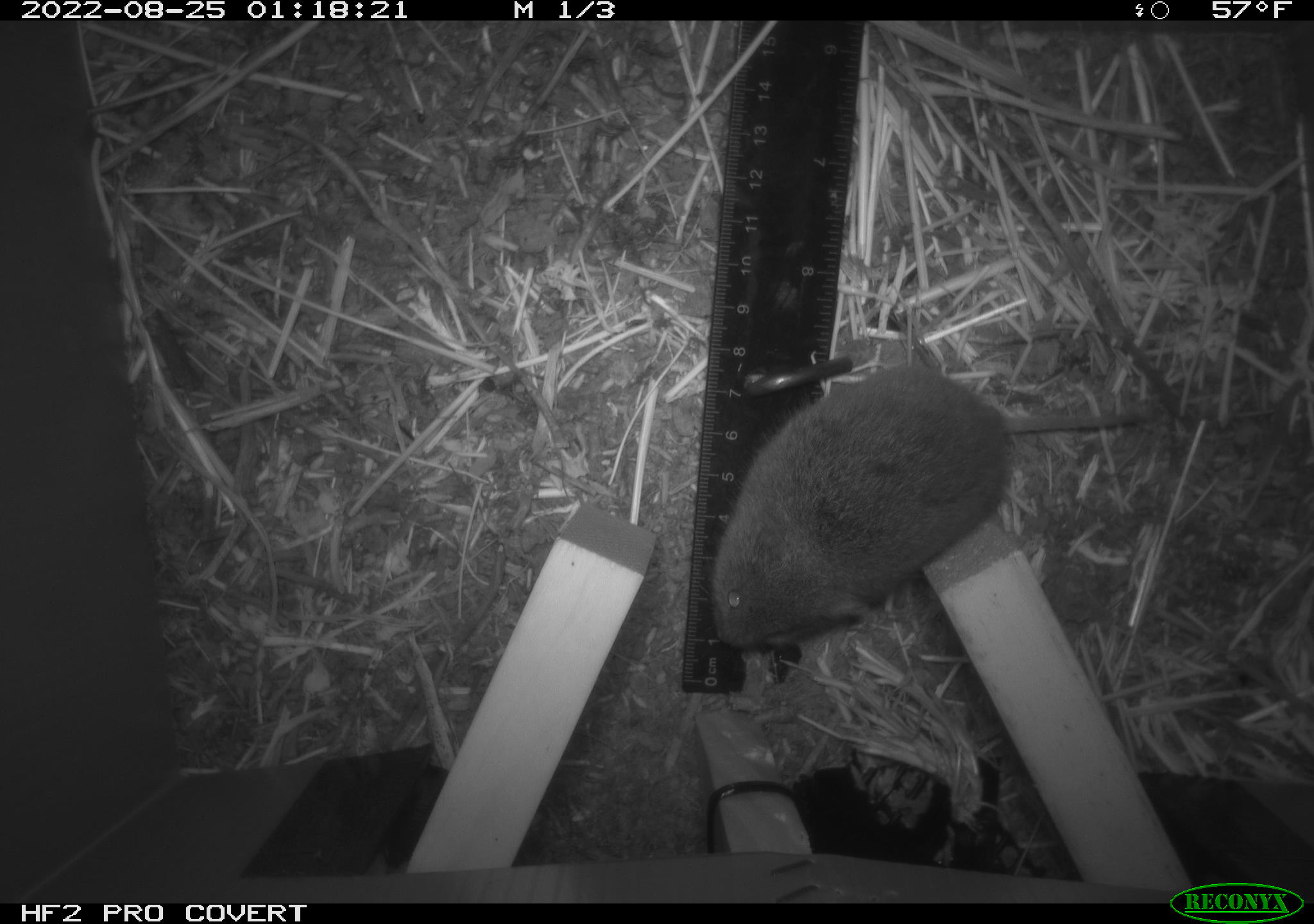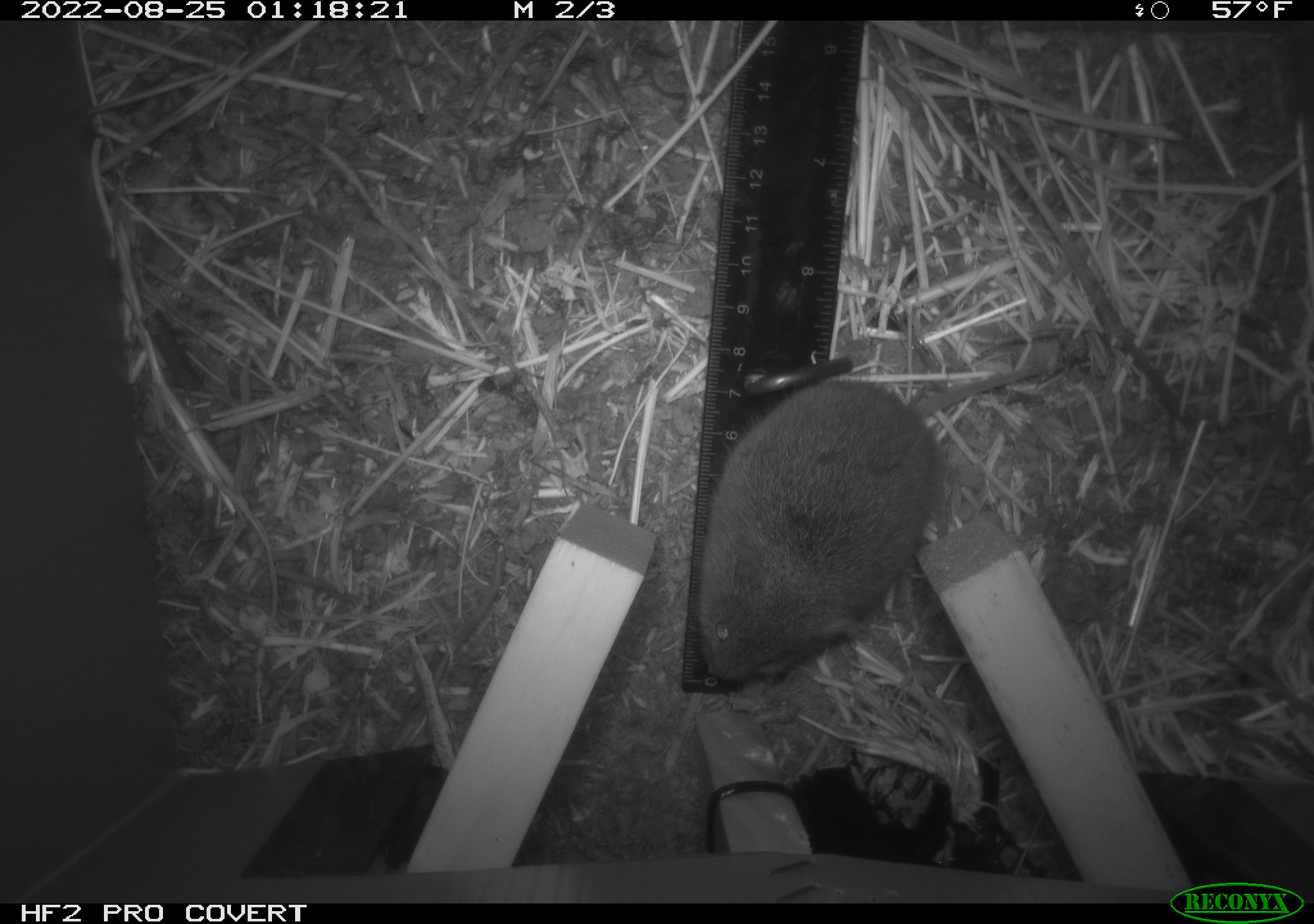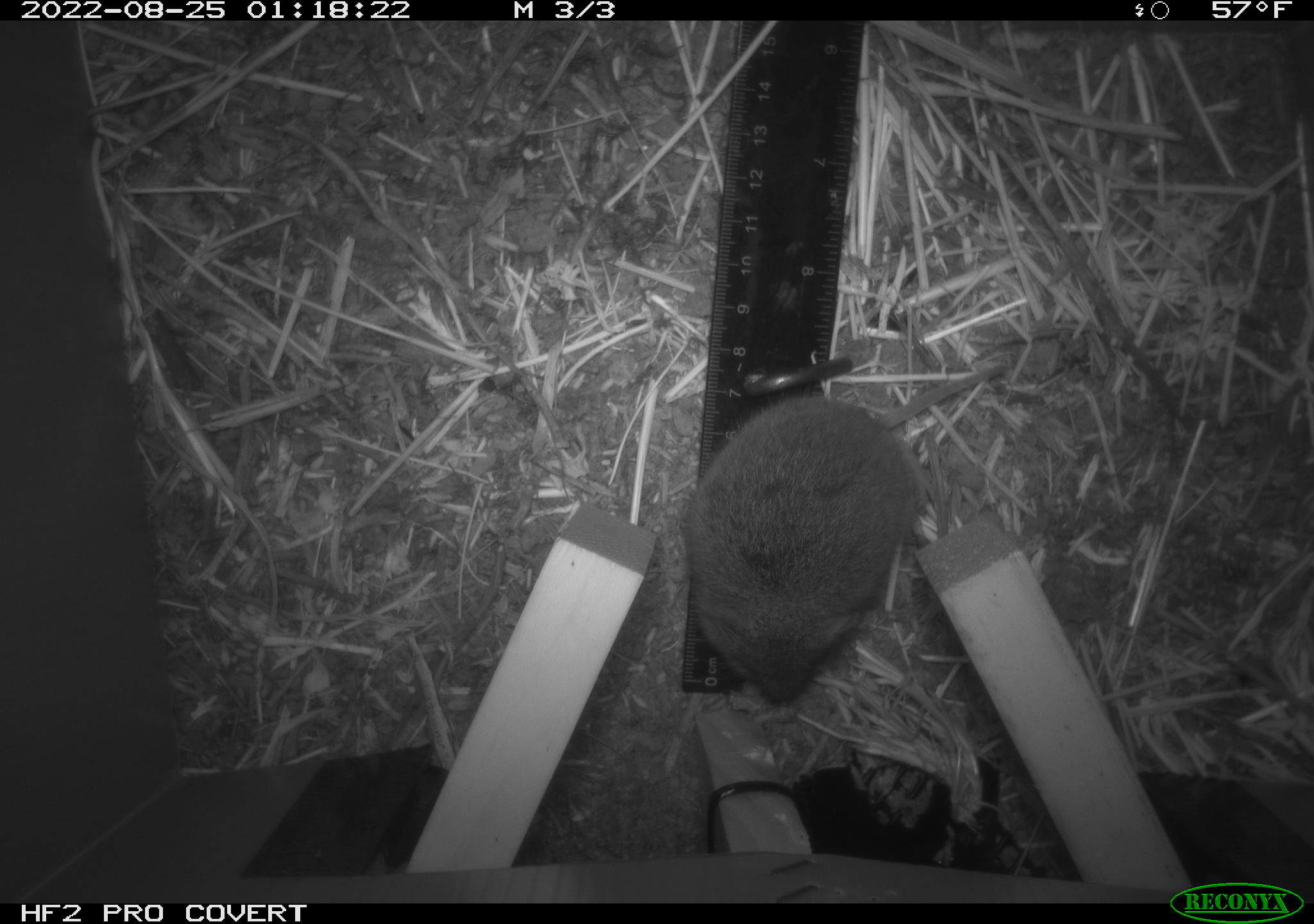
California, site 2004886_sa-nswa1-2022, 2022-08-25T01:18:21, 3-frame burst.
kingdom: Animalia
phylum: Chordata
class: Mammalia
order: Rodentia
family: Cricetidae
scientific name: Cricetidae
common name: hamsters, voles, lemmings, and allies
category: cricetidae family